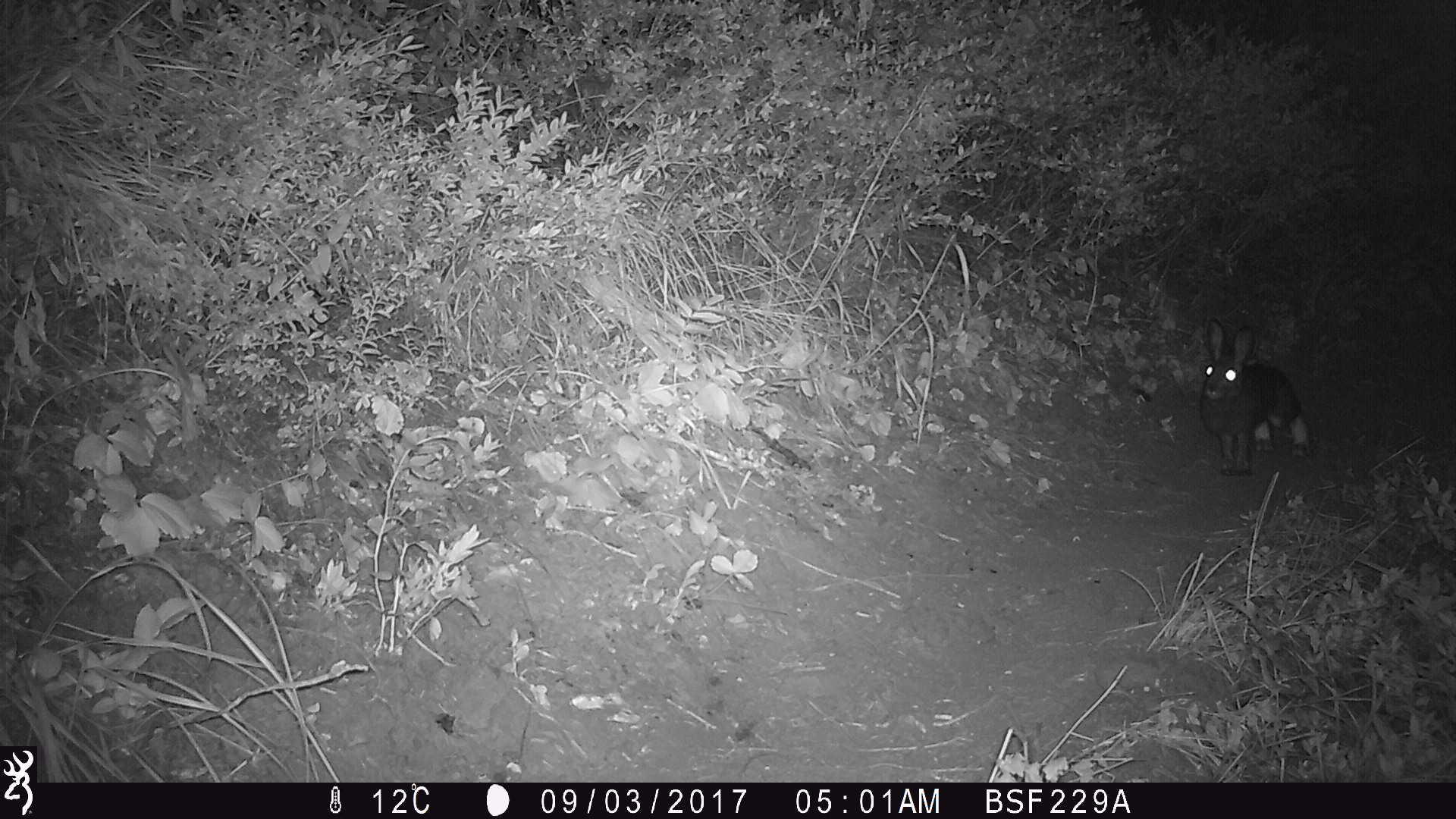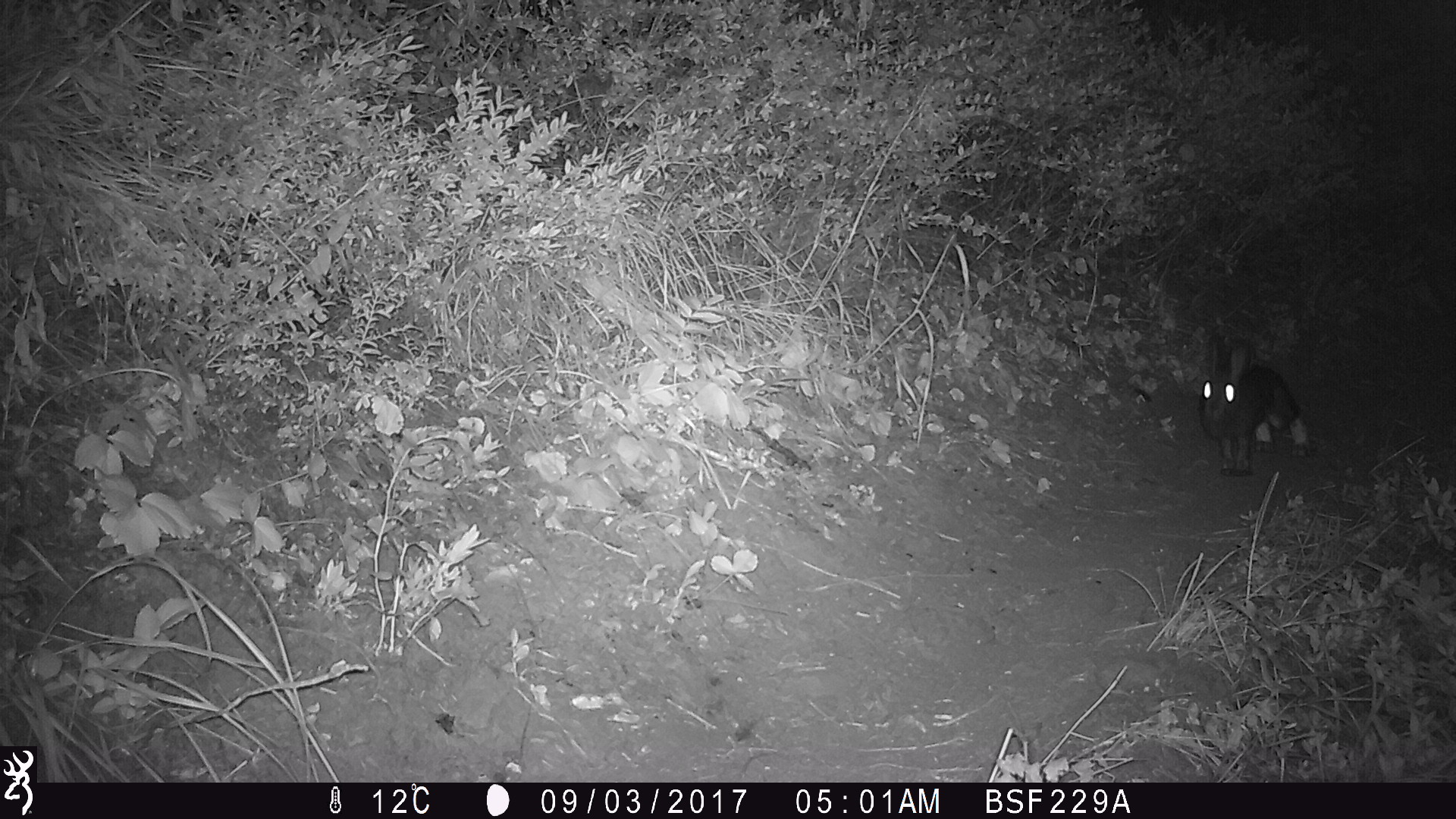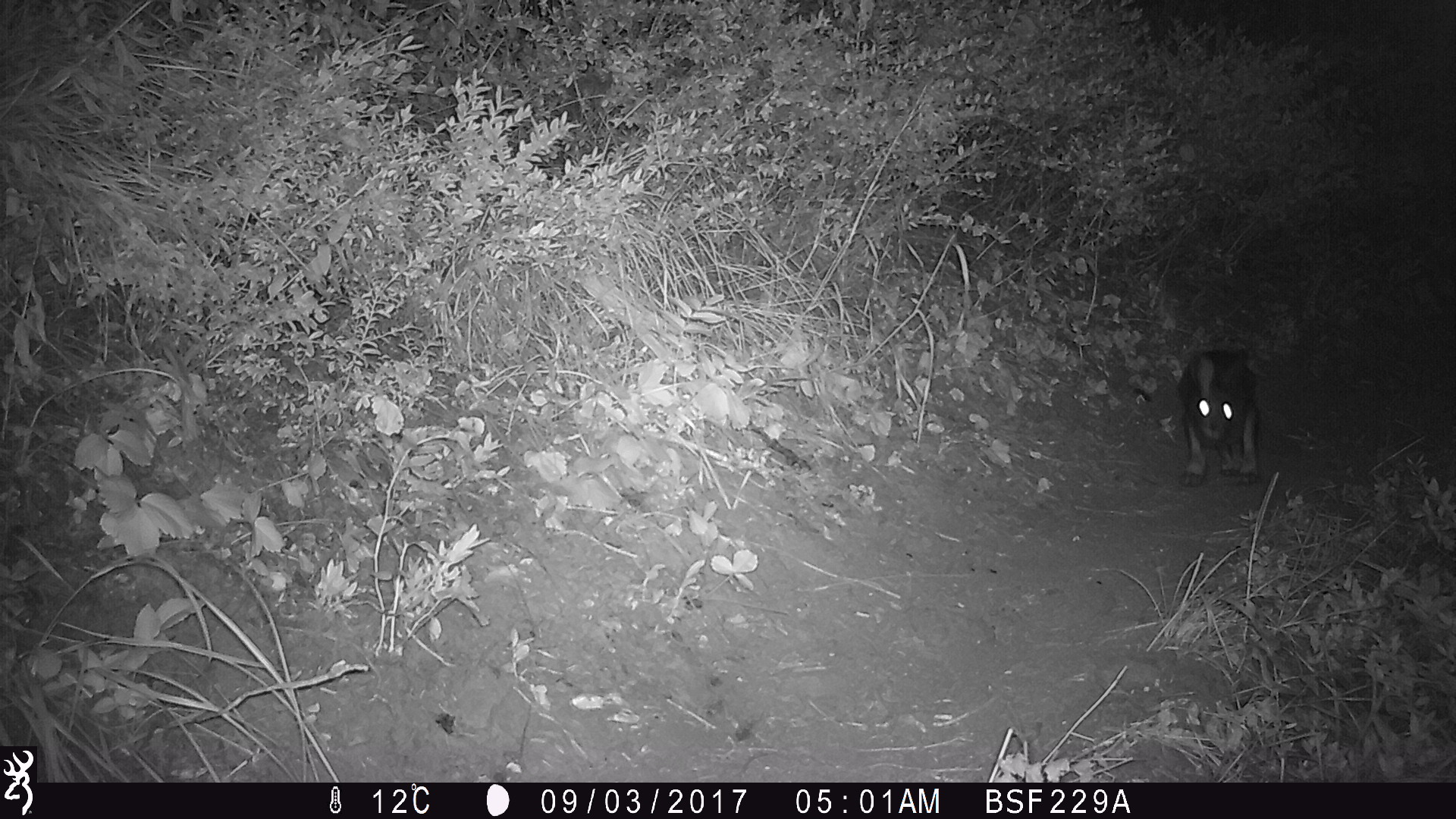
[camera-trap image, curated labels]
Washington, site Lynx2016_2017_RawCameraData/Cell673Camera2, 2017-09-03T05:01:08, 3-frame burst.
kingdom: Animalia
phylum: Chordata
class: Mammalia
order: Lagomorpha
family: Leporidae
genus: Lepus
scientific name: Lepus americanus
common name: snowshoe hare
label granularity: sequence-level